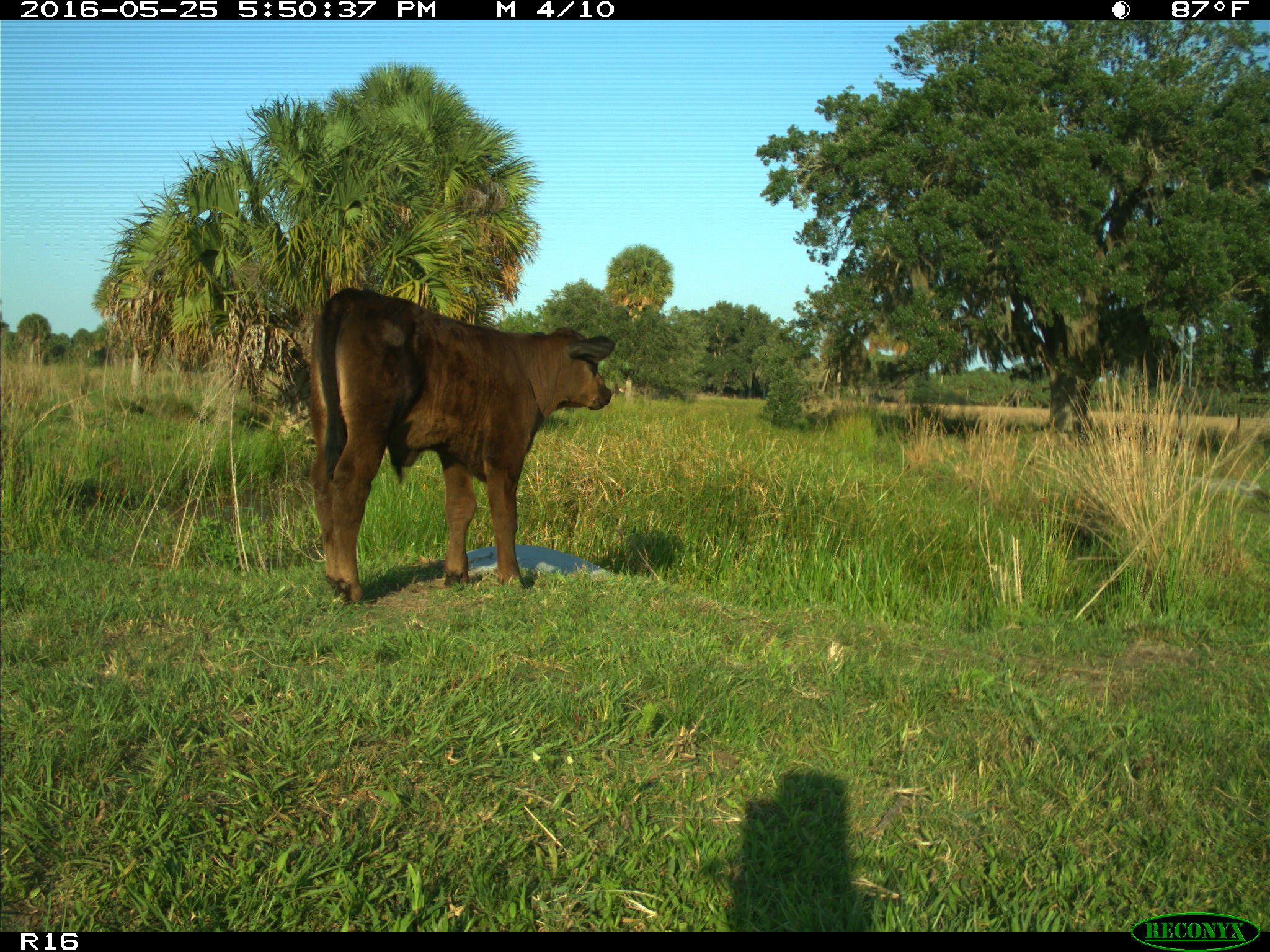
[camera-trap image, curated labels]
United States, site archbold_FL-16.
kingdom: Animalia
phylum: Chordata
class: Mammalia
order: Artiodactyla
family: Bovidae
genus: Bos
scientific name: Bos taurus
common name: domestic cow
Bos taurus (domestic cow).